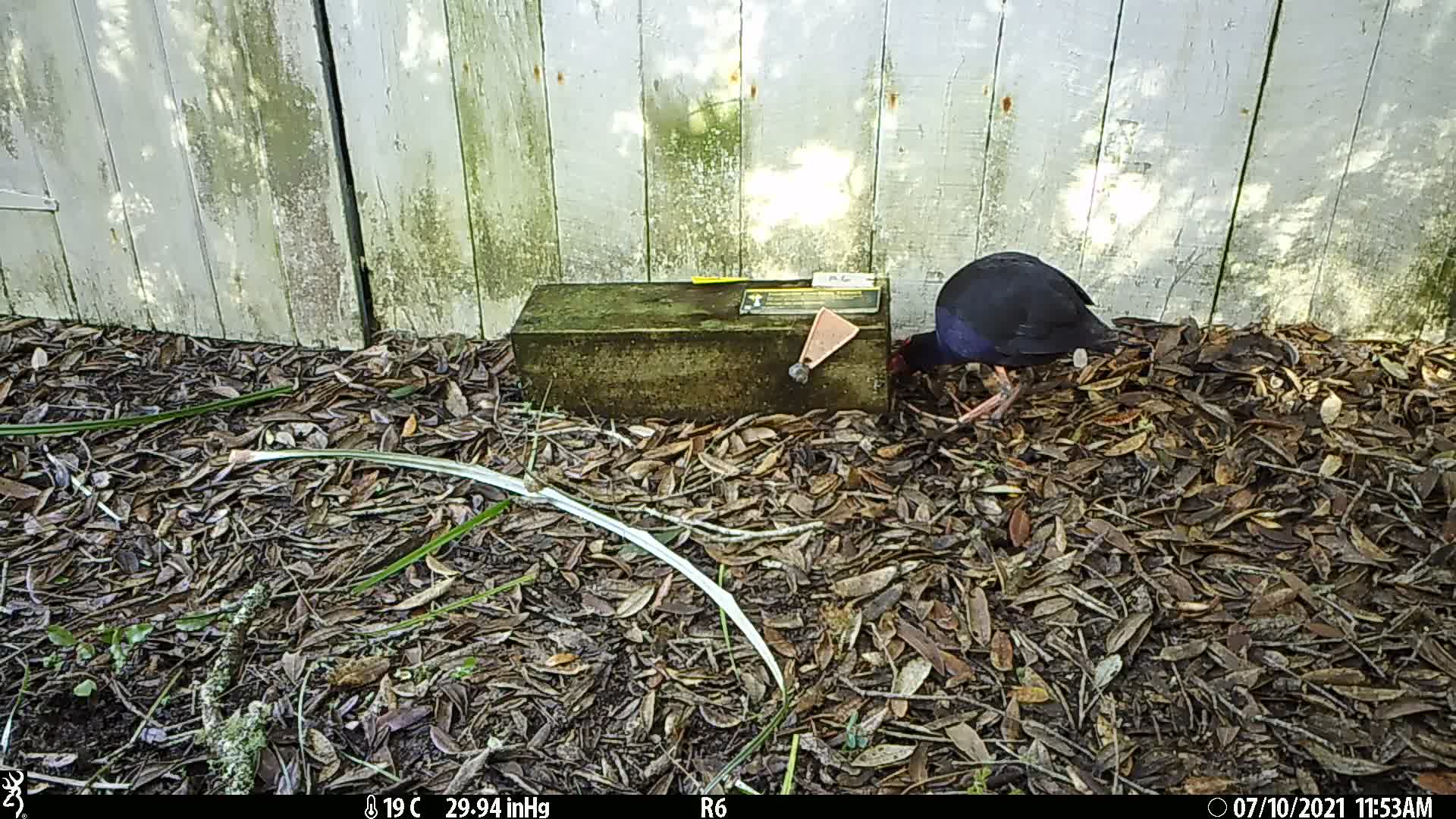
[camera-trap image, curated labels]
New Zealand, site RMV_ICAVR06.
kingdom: Animalia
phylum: Chordata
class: Aves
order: Gruiformes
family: Rallidae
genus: Porphyrio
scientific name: Porphyrio melanotus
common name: australasian swamphen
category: pukeko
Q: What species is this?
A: Pukeko (australasian swamphen) (Porphyrio melanotus).